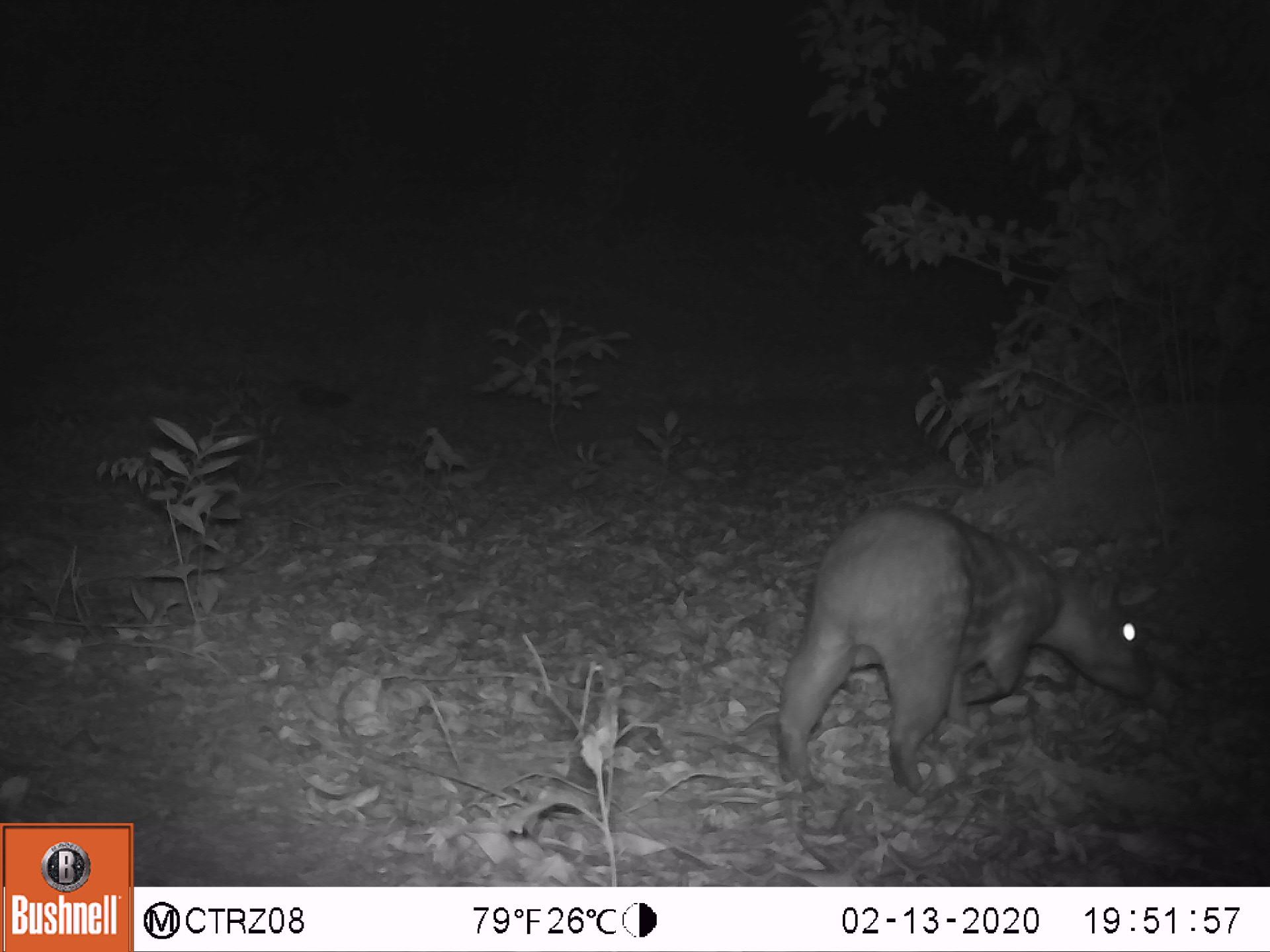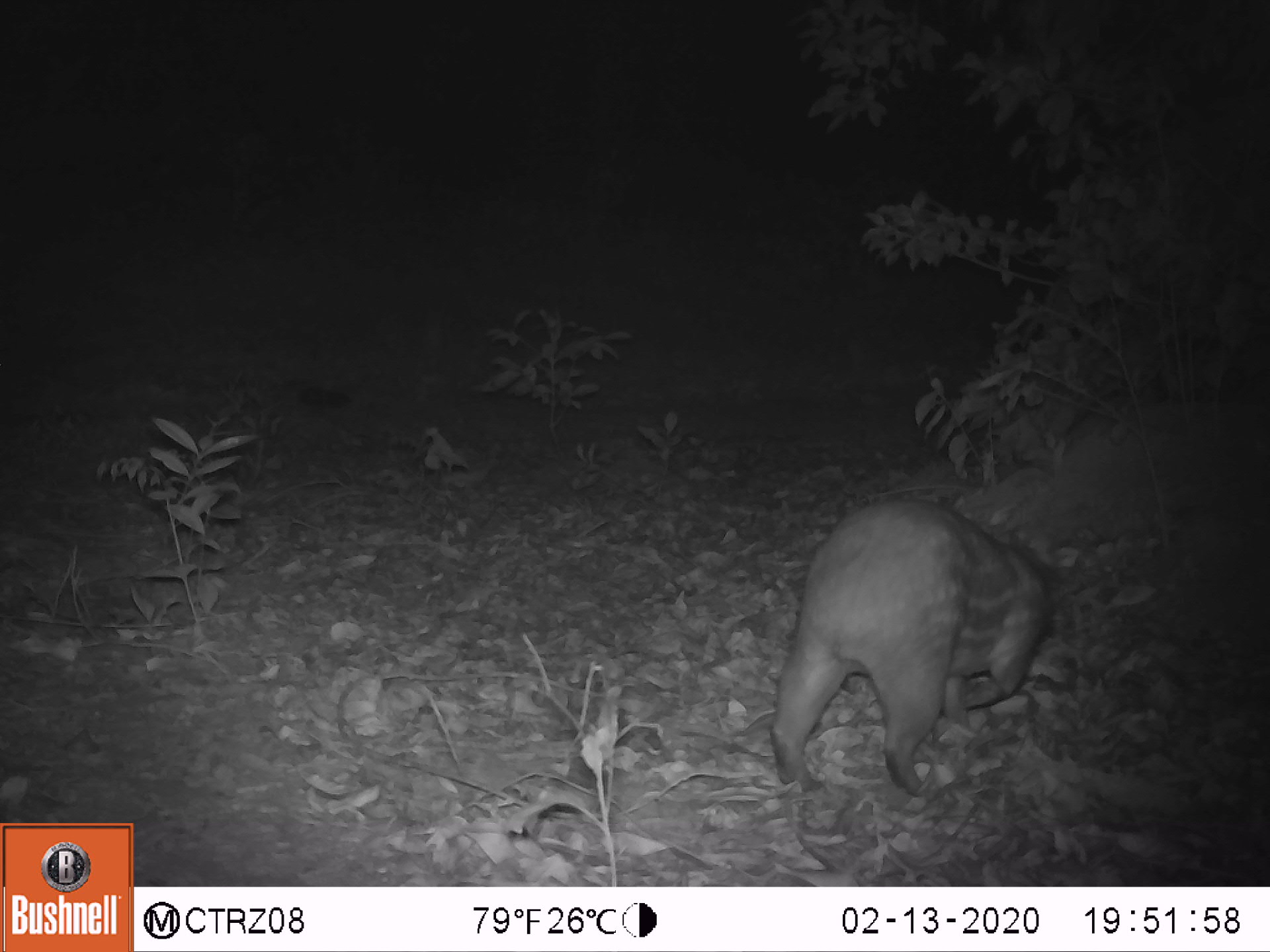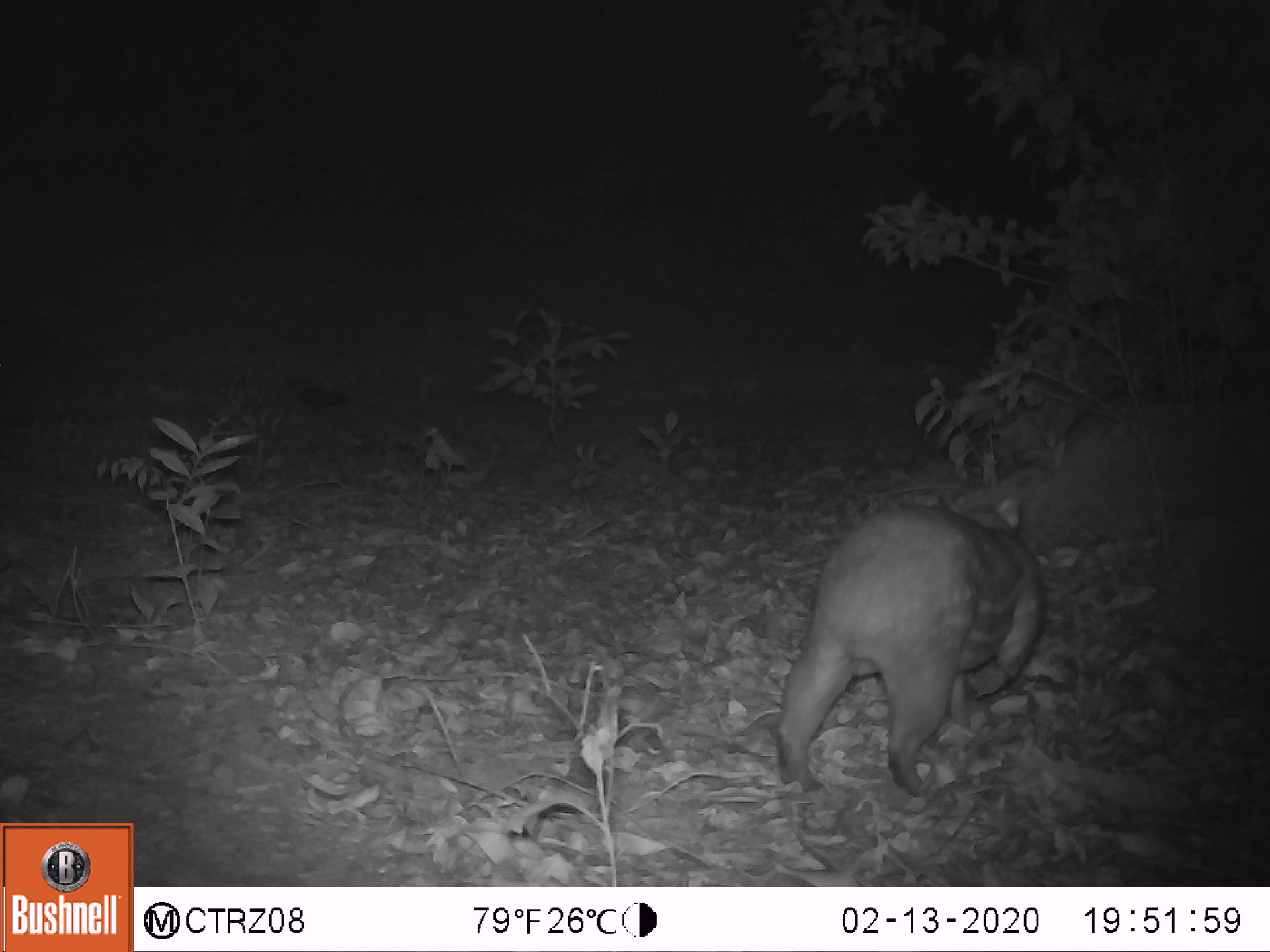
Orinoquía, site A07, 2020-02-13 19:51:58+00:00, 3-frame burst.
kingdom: Animalia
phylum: Chordata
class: Mammalia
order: Rodentia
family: Cuniculidae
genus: Cuniculus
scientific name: Cuniculus paca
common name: spotted paca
Spotted paca (Cuniculus paca).